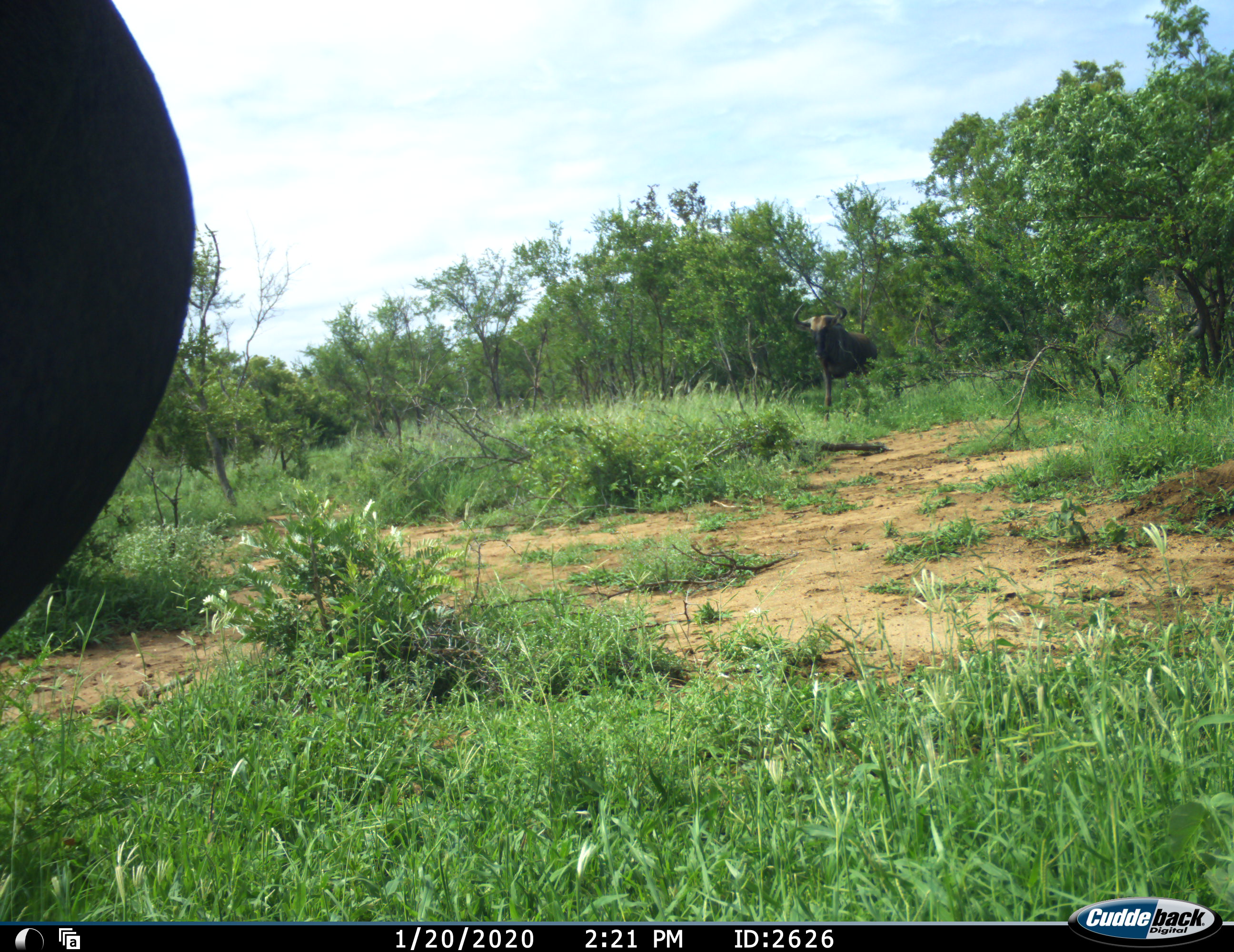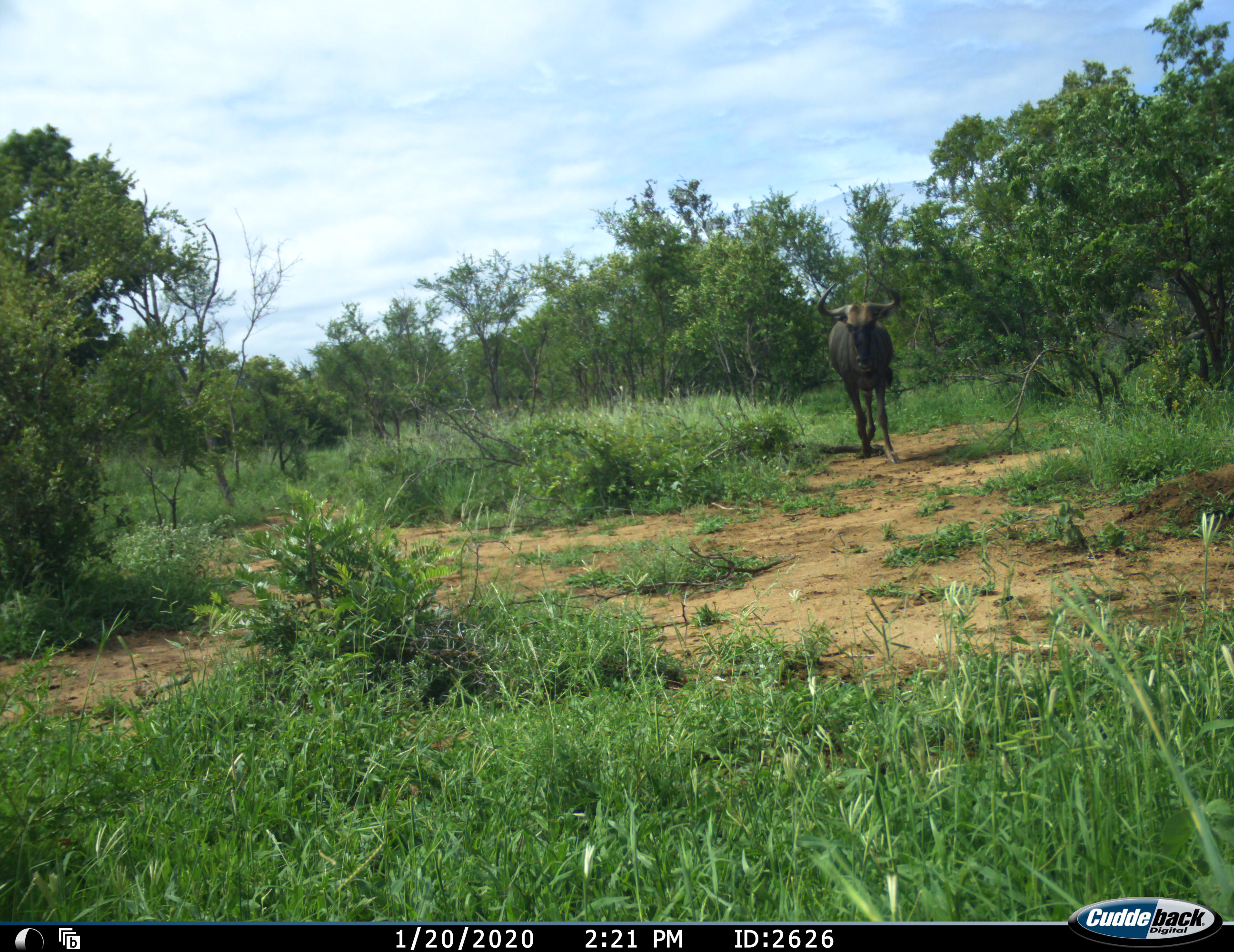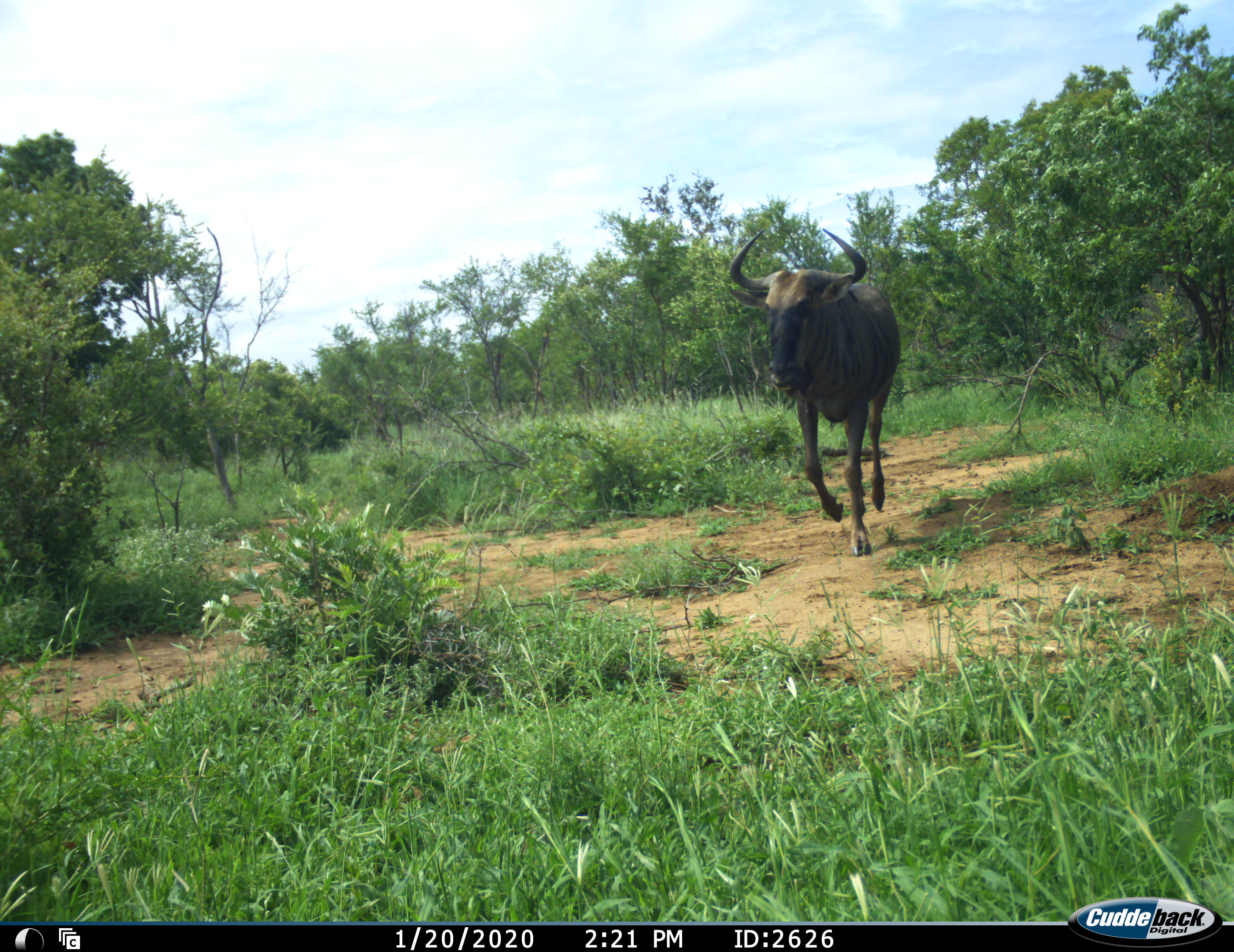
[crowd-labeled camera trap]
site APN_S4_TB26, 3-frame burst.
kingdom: Animalia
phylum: Chordata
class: Mammalia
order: Artiodactyla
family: Bovidae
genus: Connochaetes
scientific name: Connochaetes taurinus taurinus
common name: blue wildebeest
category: wildebeestblue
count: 2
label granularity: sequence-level